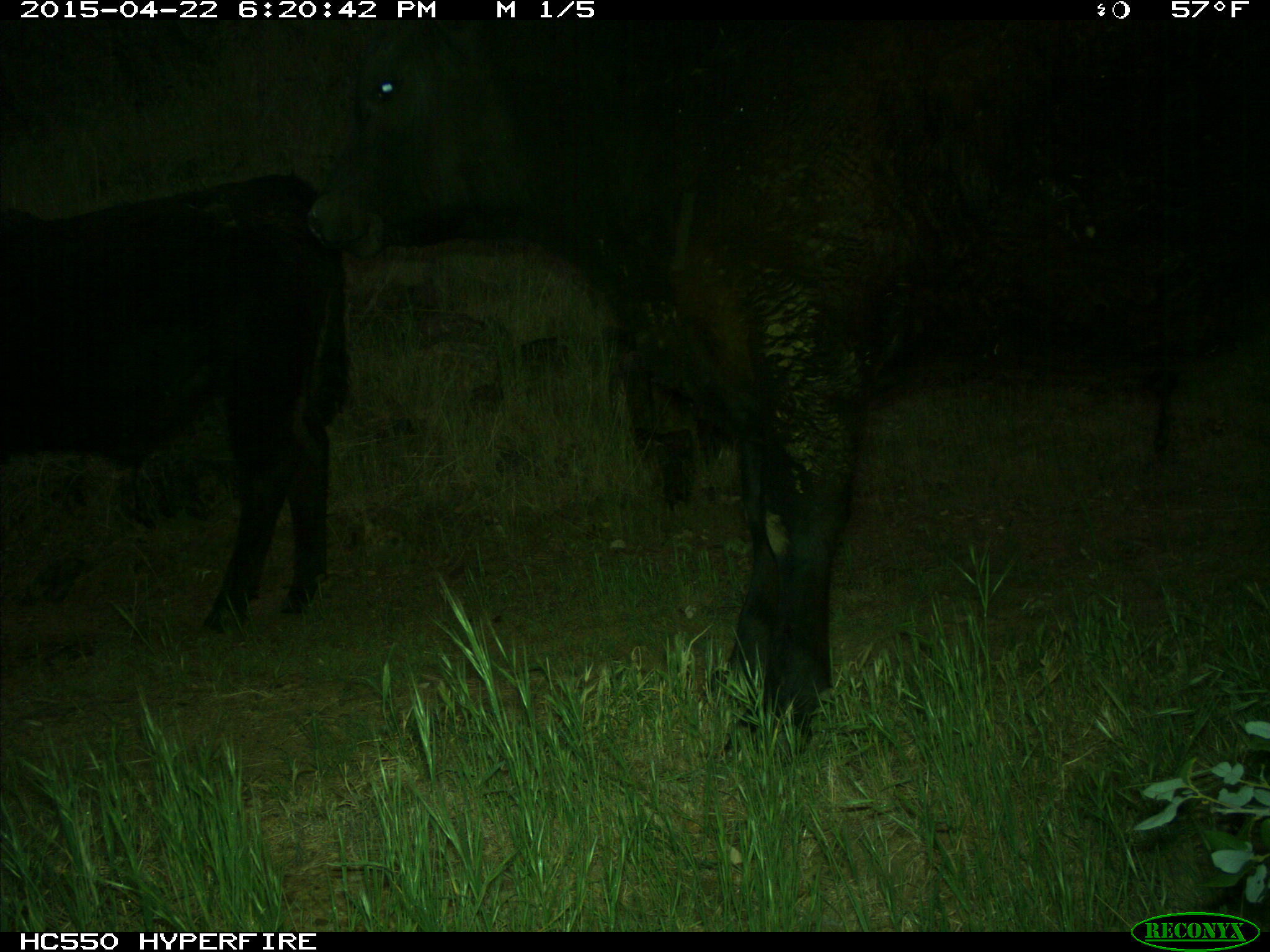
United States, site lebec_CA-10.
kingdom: Animalia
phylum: Chordata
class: Mammalia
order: Artiodactyla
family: Bovidae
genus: Bos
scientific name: Bos taurus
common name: domestic cow